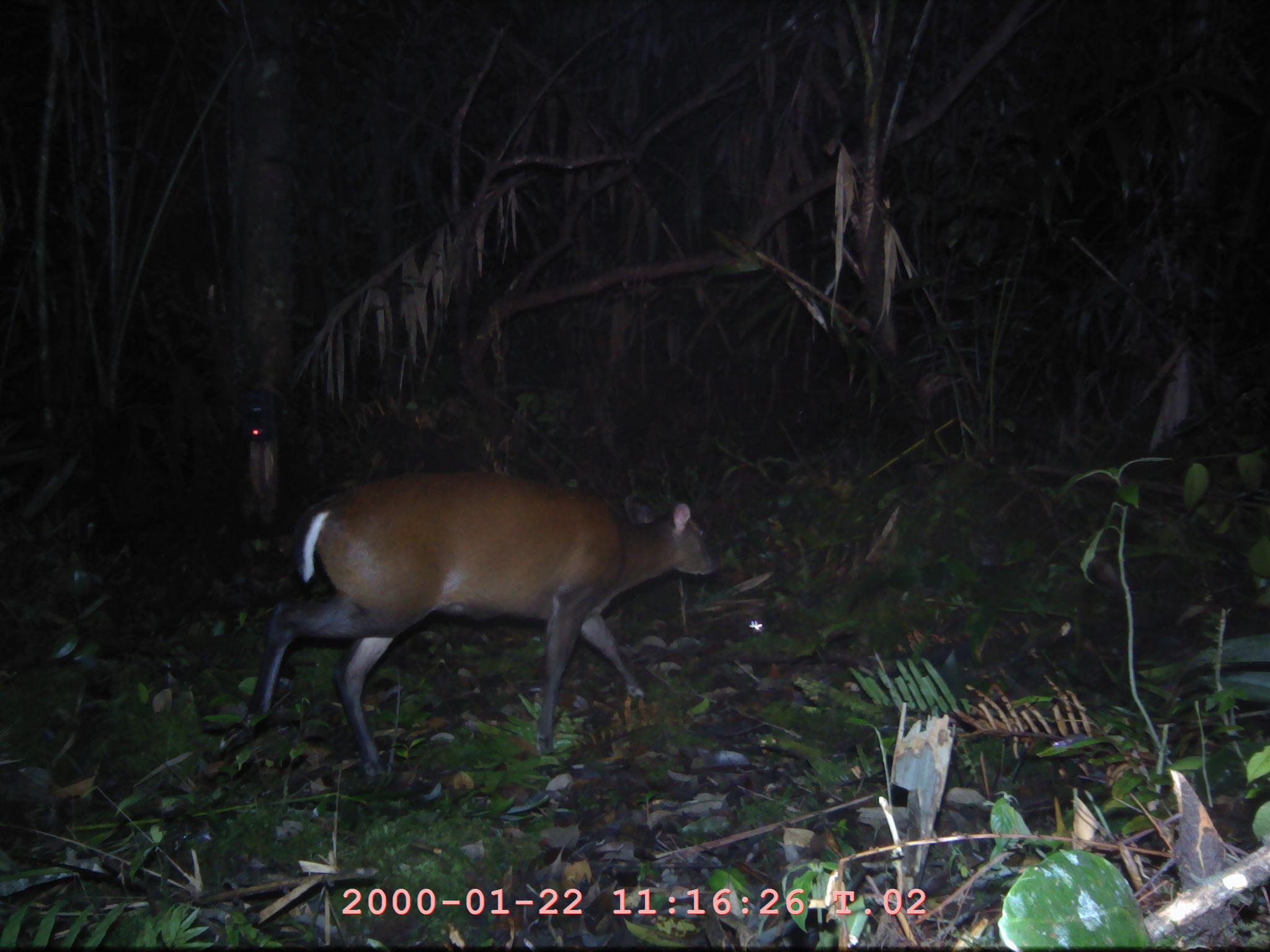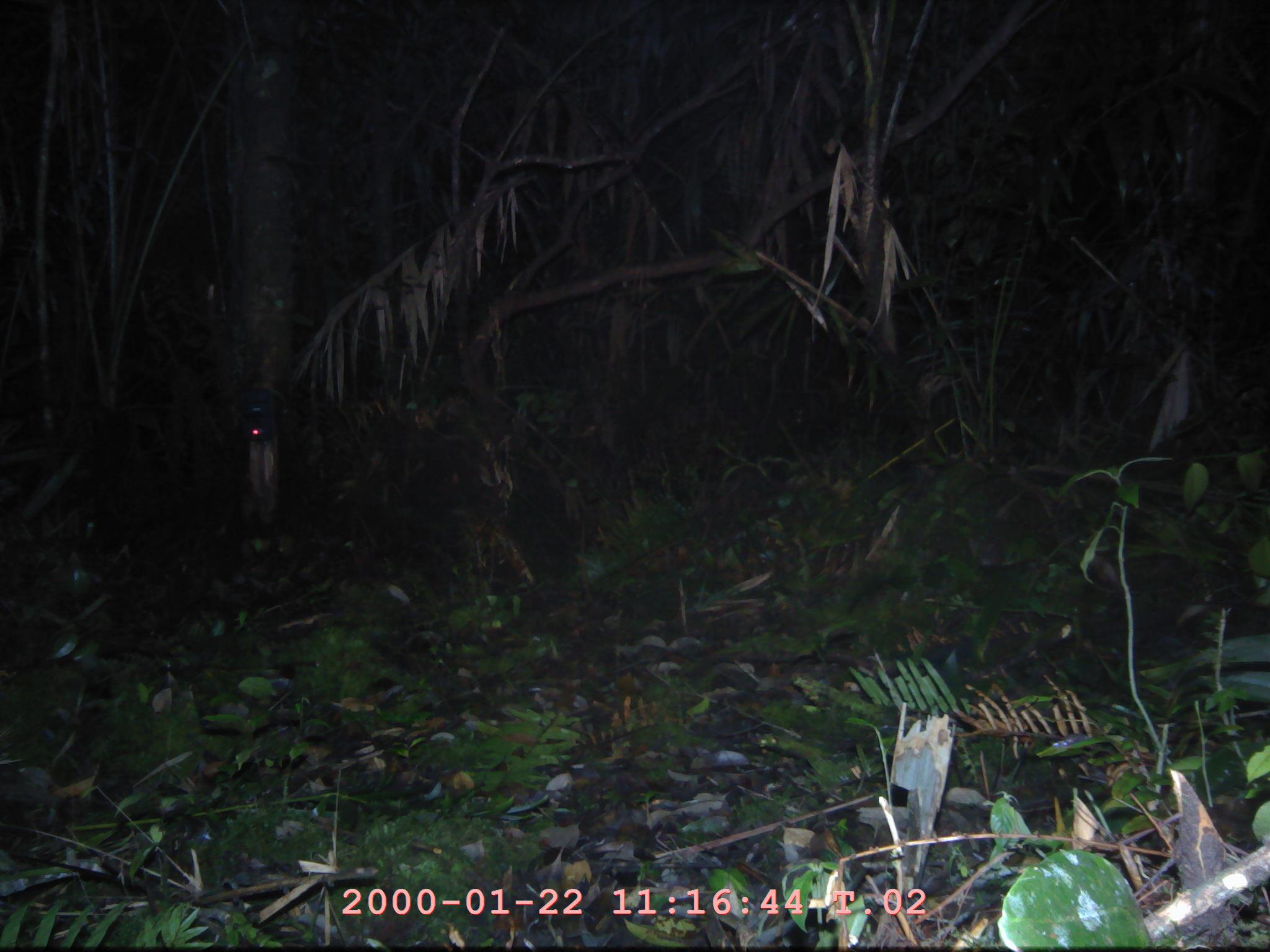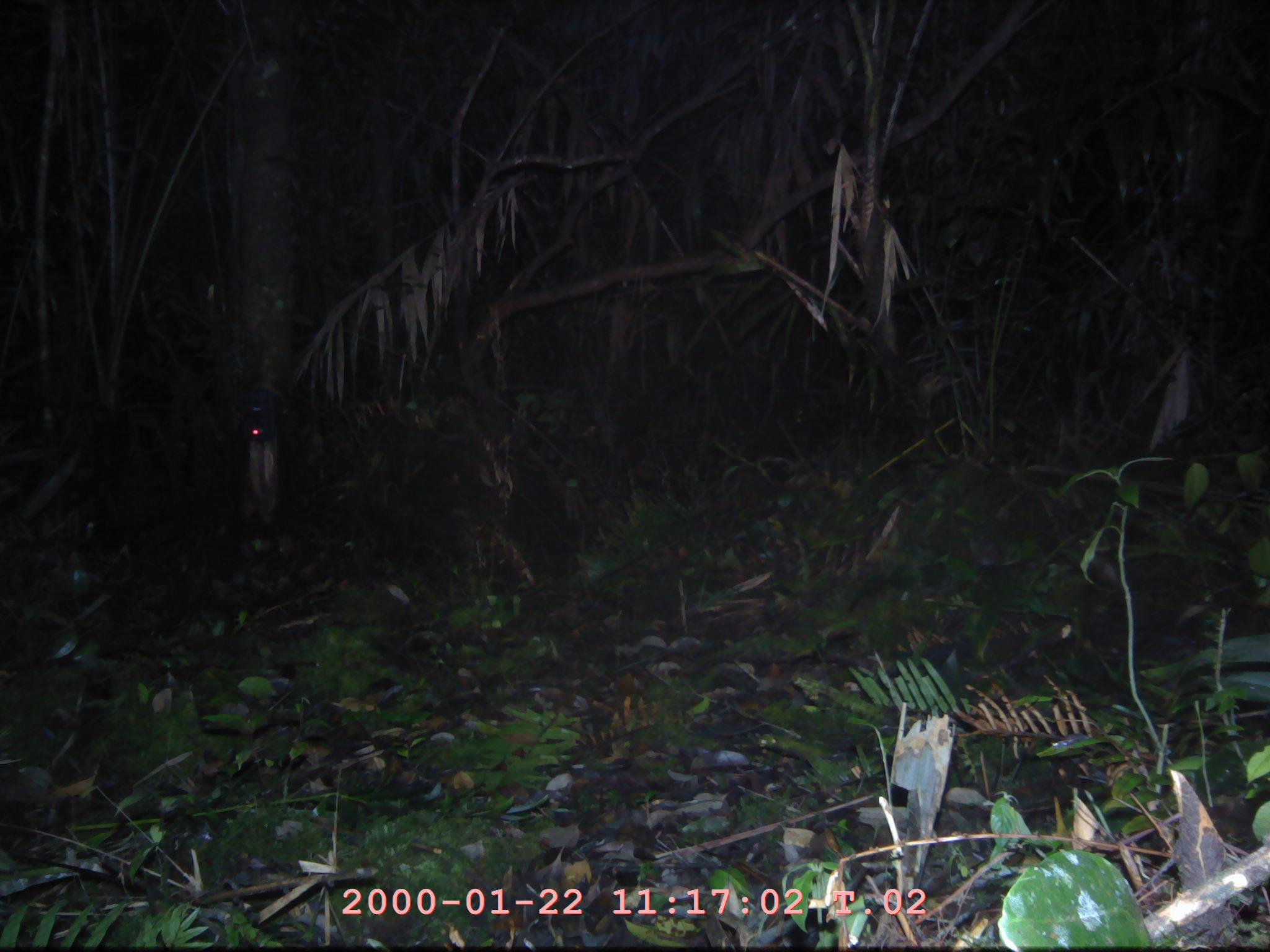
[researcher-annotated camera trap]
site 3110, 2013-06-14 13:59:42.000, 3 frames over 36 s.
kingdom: Animalia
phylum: Chordata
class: Mammalia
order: Artiodactyla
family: Cervidae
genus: Muntiacus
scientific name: Muntiacus muntjak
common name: southern red muntjac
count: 1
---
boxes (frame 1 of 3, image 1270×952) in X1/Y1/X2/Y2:
muntiacus muntjak: 238/466/718/781